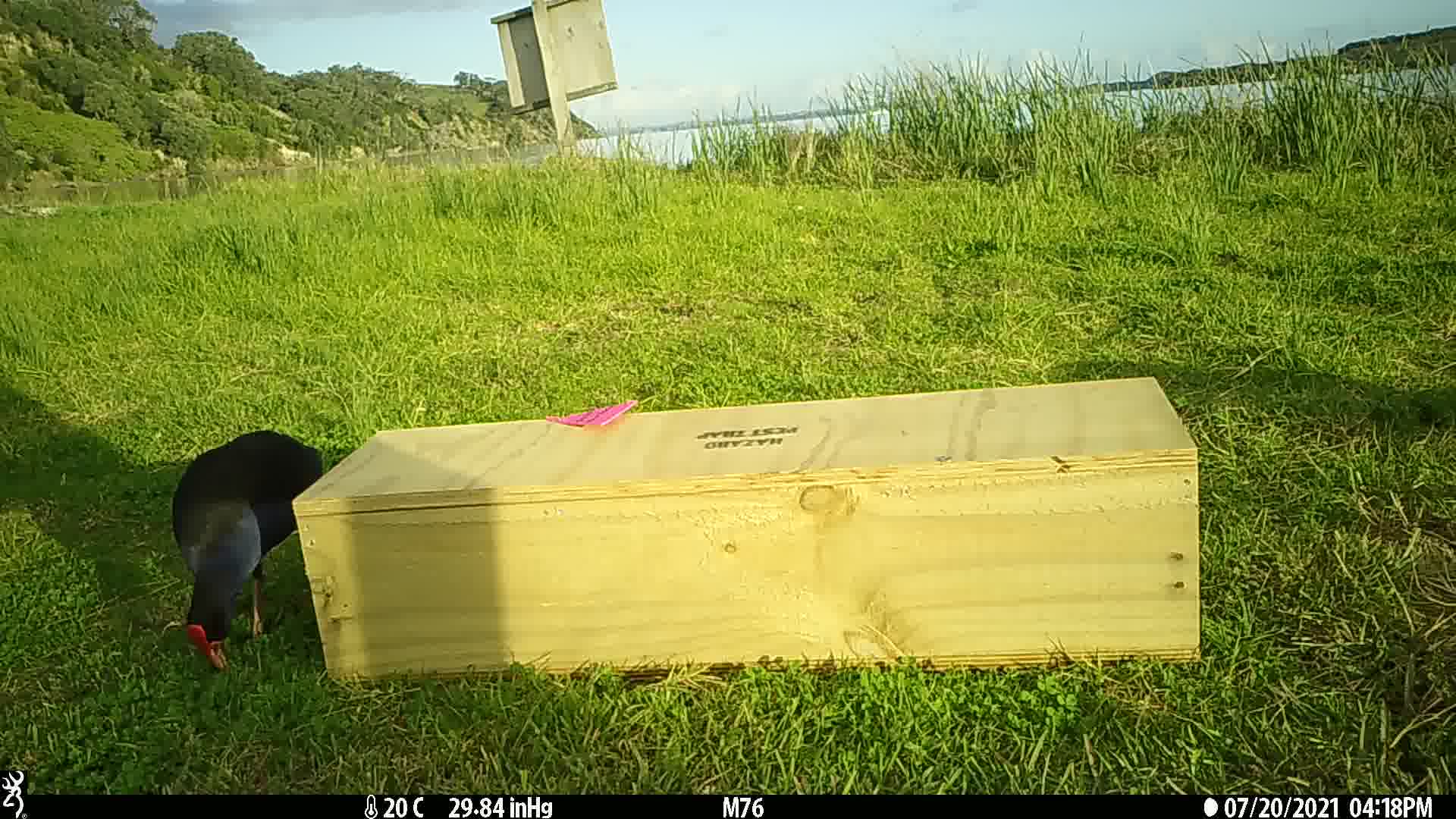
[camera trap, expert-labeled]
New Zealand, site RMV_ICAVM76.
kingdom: Animalia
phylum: Chordata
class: Aves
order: Gruiformes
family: Rallidae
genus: Porphyrio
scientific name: Porphyrio melanotus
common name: australasian swamphen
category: pukeko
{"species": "pukeko (australasian swamphen) (Porphyrio melanotus)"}